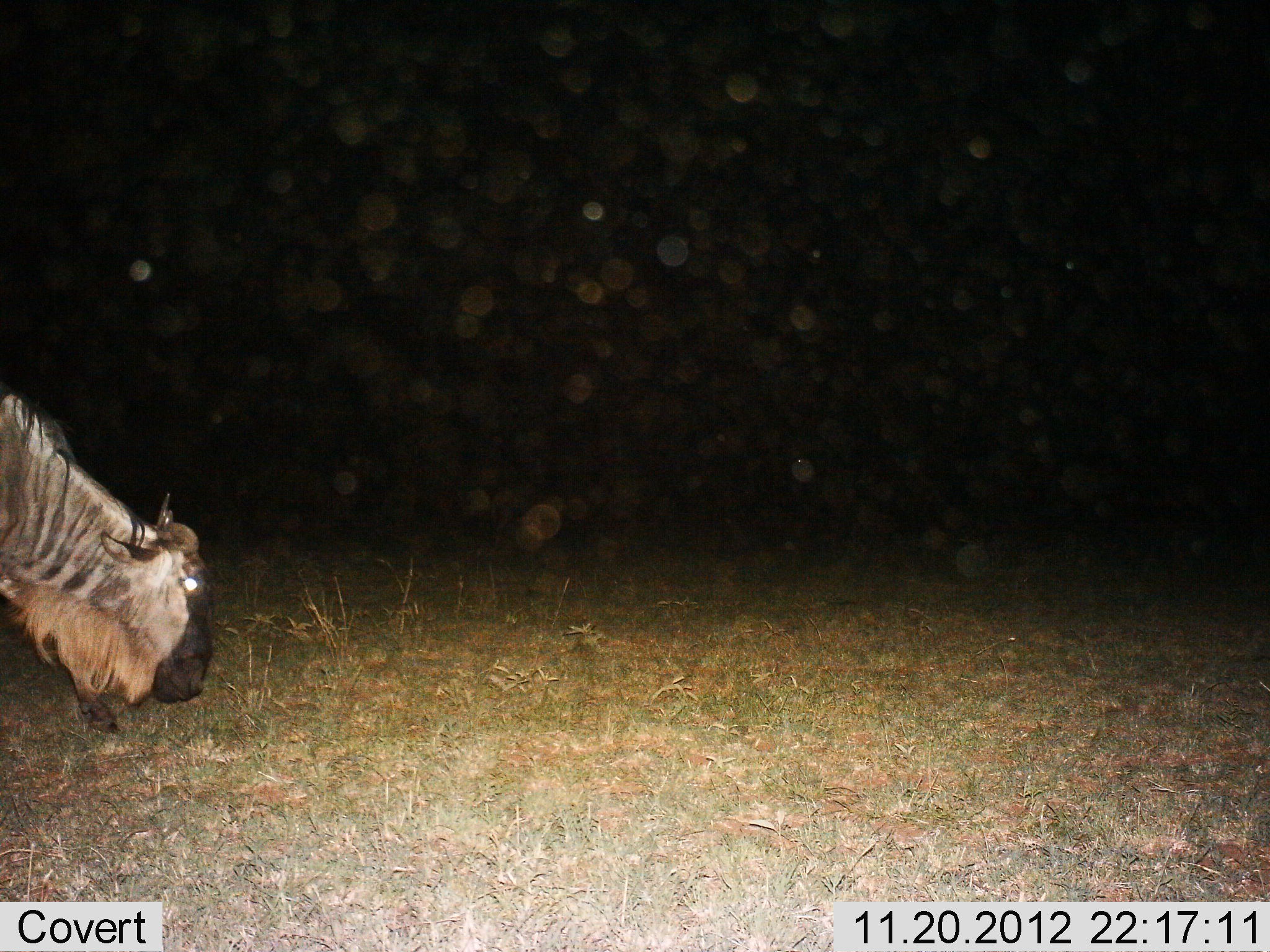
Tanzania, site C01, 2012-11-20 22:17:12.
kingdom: Animalia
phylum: Chordata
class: Mammalia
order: Artiodactyla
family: Bovidae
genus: Connochaetes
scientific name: Connochaetes taurinus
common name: blue wildebeest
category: wildebeest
Wildebeest (blue wildebeest) (Connochaetes taurinus), count 1. Behavior (volunteer vote fractions): standing 19%, resting 0%, moving 31%, interacting 0%. Young present (vote fraction): 0%. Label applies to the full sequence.